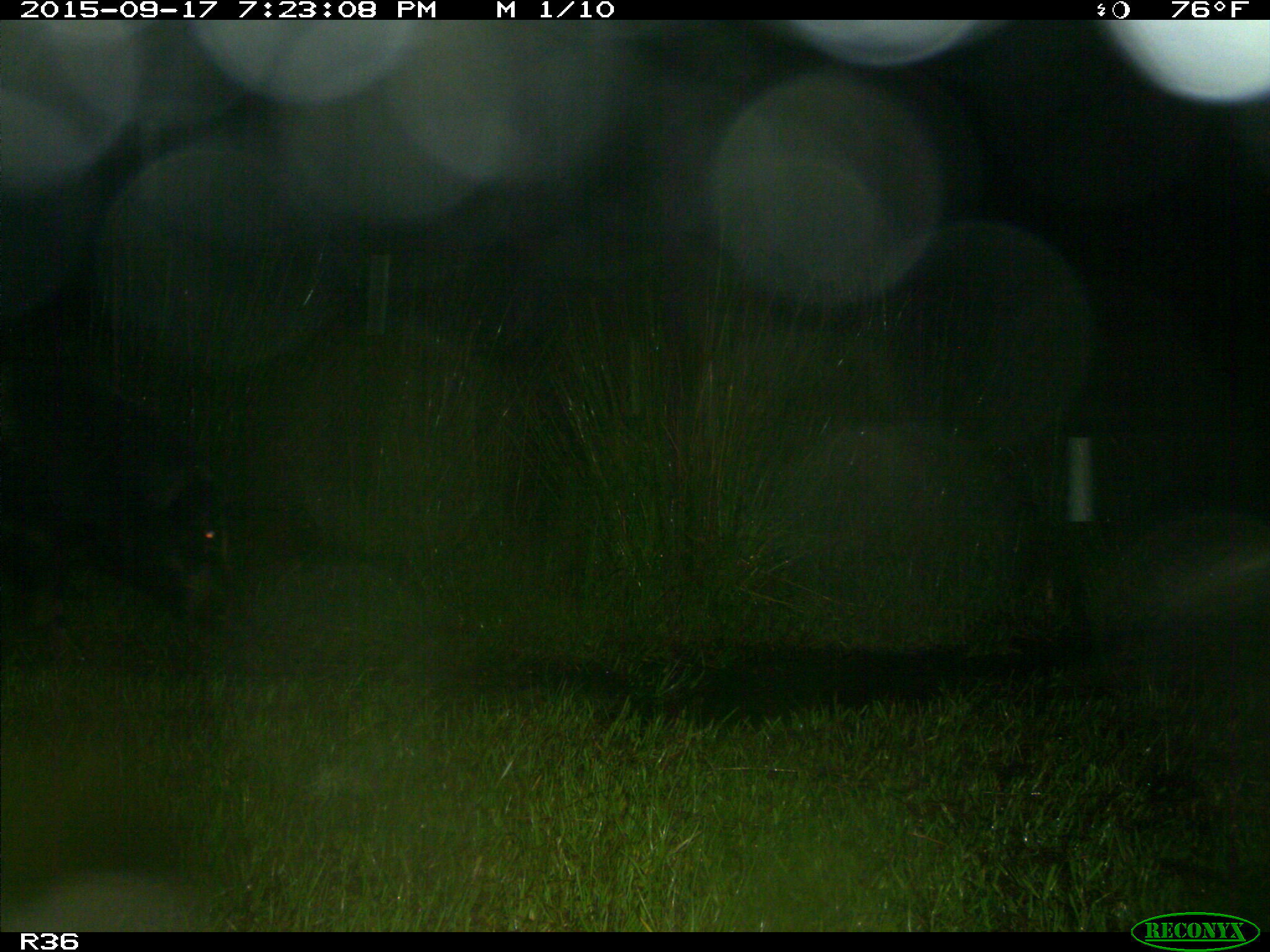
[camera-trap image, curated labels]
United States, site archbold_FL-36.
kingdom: Animalia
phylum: Chordata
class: Mammalia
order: Artiodactyla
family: Suidae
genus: Sus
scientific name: Sus scrofa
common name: wild boar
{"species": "Sus scrofa (wild boar)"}